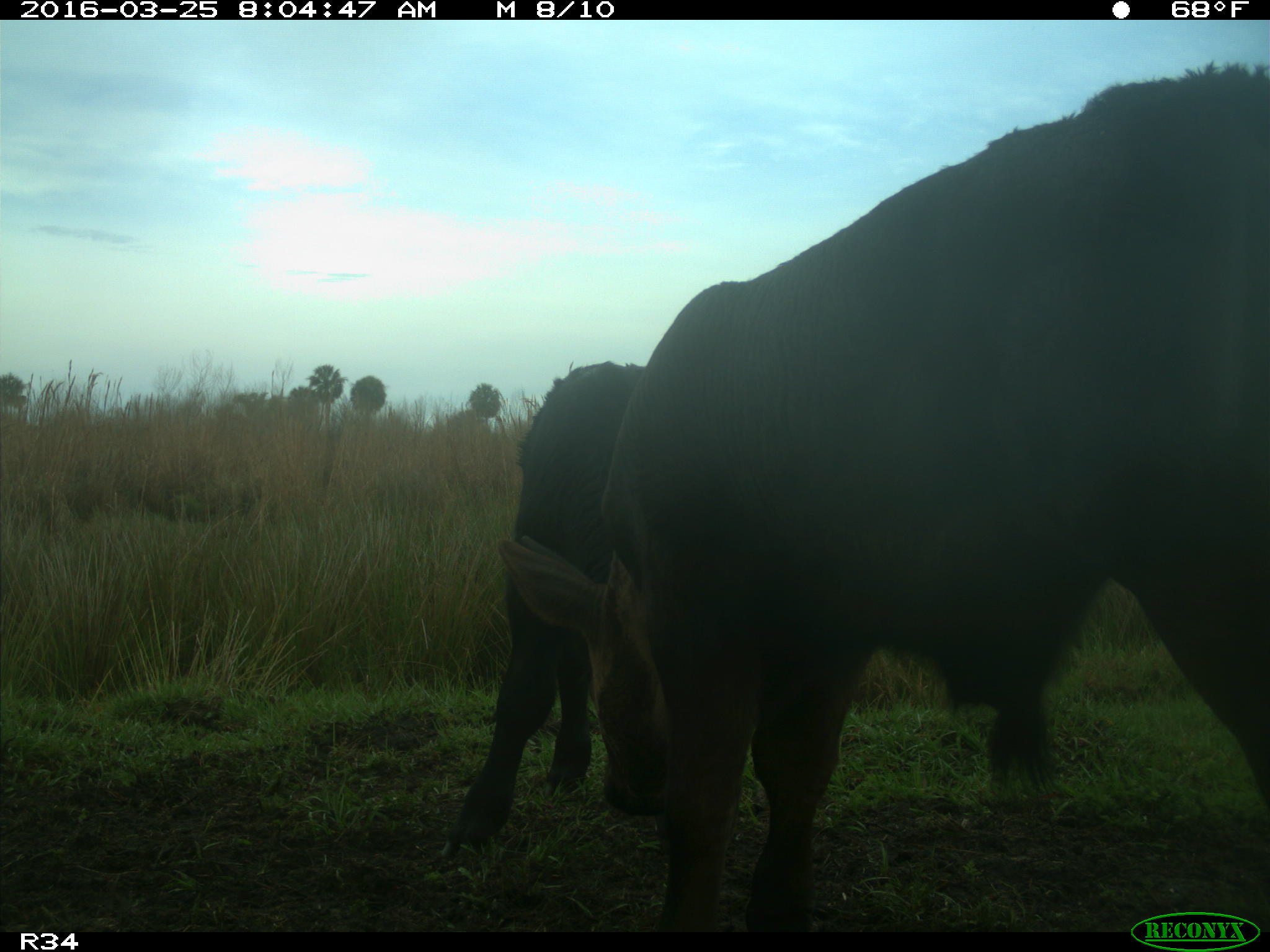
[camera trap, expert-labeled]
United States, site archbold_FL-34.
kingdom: Animalia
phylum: Chordata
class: Mammalia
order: Artiodactyla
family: Bovidae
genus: Bos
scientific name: Bos taurus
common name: domestic cow